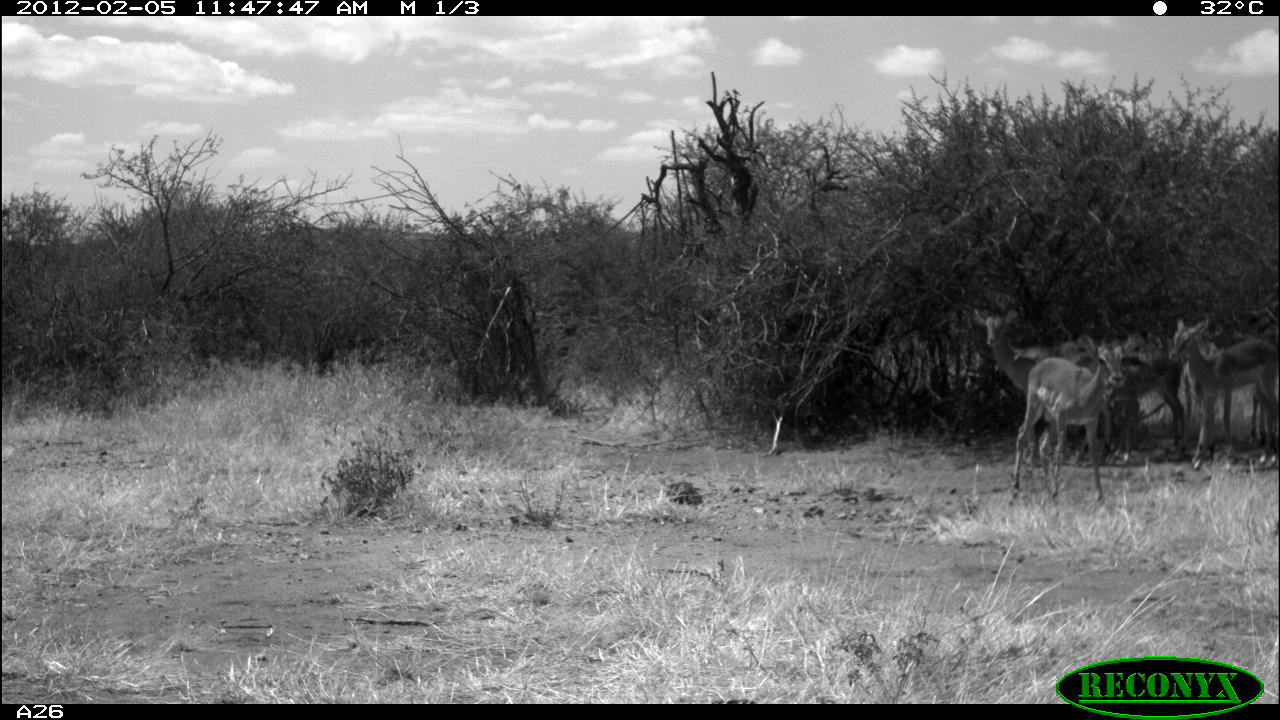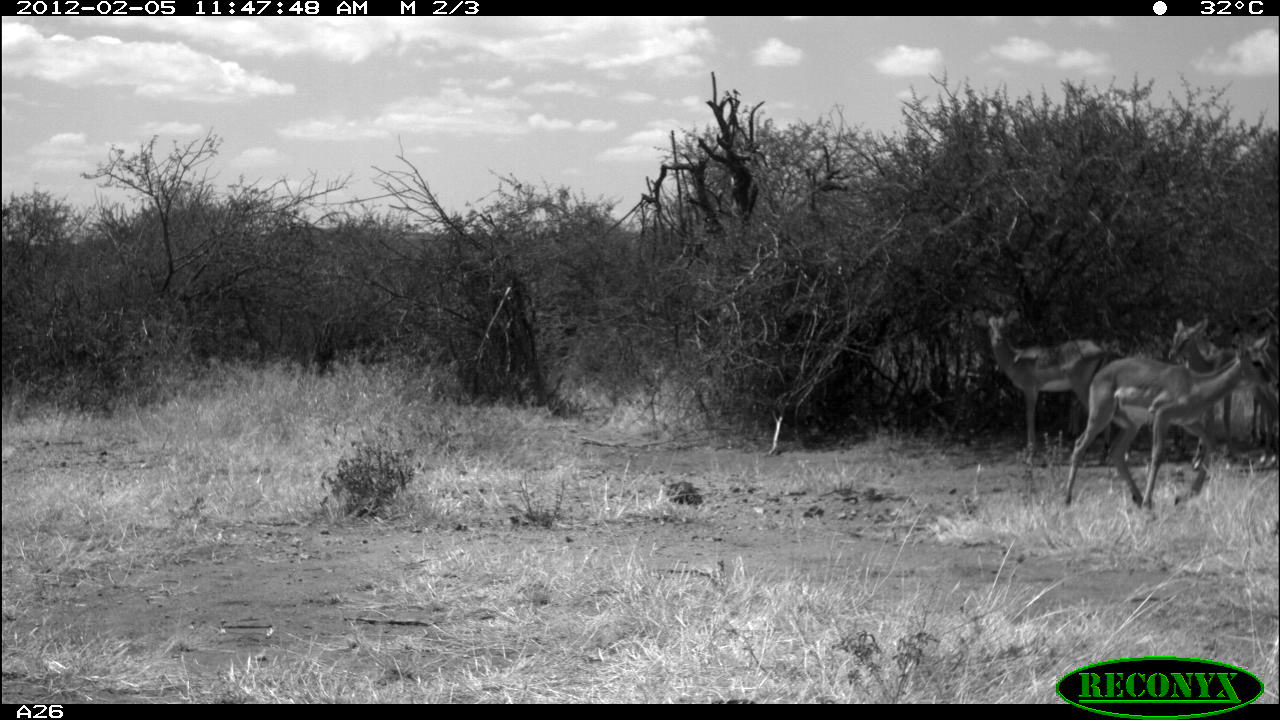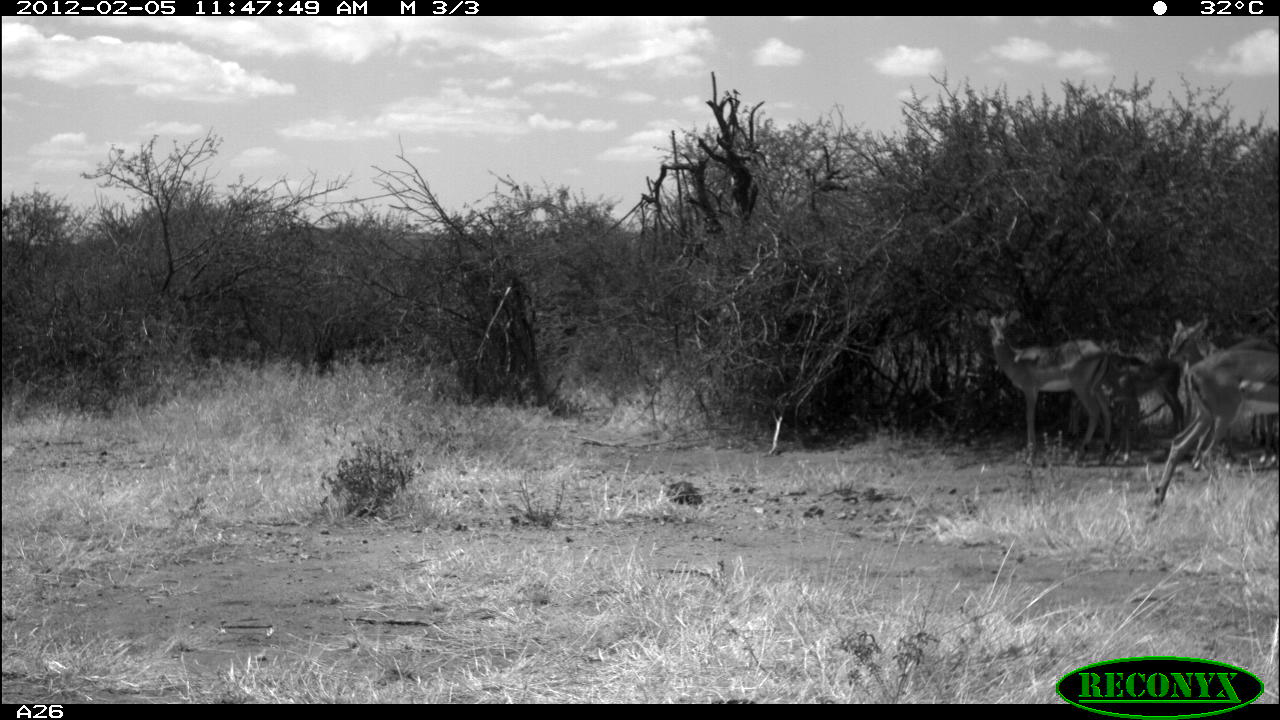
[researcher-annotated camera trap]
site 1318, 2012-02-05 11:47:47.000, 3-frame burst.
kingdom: Animalia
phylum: Chordata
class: Mammalia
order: Artiodactyla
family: Bovidae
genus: Aepyceros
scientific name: Aepyceros melampus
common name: impala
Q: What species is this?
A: Aepyceros melampus (impala).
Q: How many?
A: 5.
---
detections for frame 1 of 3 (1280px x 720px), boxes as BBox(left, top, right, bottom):
aepyceros melampus: BBox(971, 304, 1134, 467); BBox(1009, 337, 1125, 506); BBox(1168, 317, 1280, 471)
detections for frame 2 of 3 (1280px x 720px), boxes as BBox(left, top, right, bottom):
aepyceros melampus: BBox(1063, 332, 1280, 522); BBox(971, 306, 1113, 465); BBox(1166, 315, 1280, 467)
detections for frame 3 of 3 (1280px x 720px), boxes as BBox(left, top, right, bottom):
aepyceros melampus: BBox(975, 309, 1113, 466); BBox(1153, 347, 1280, 506); BBox(1166, 319, 1280, 472)